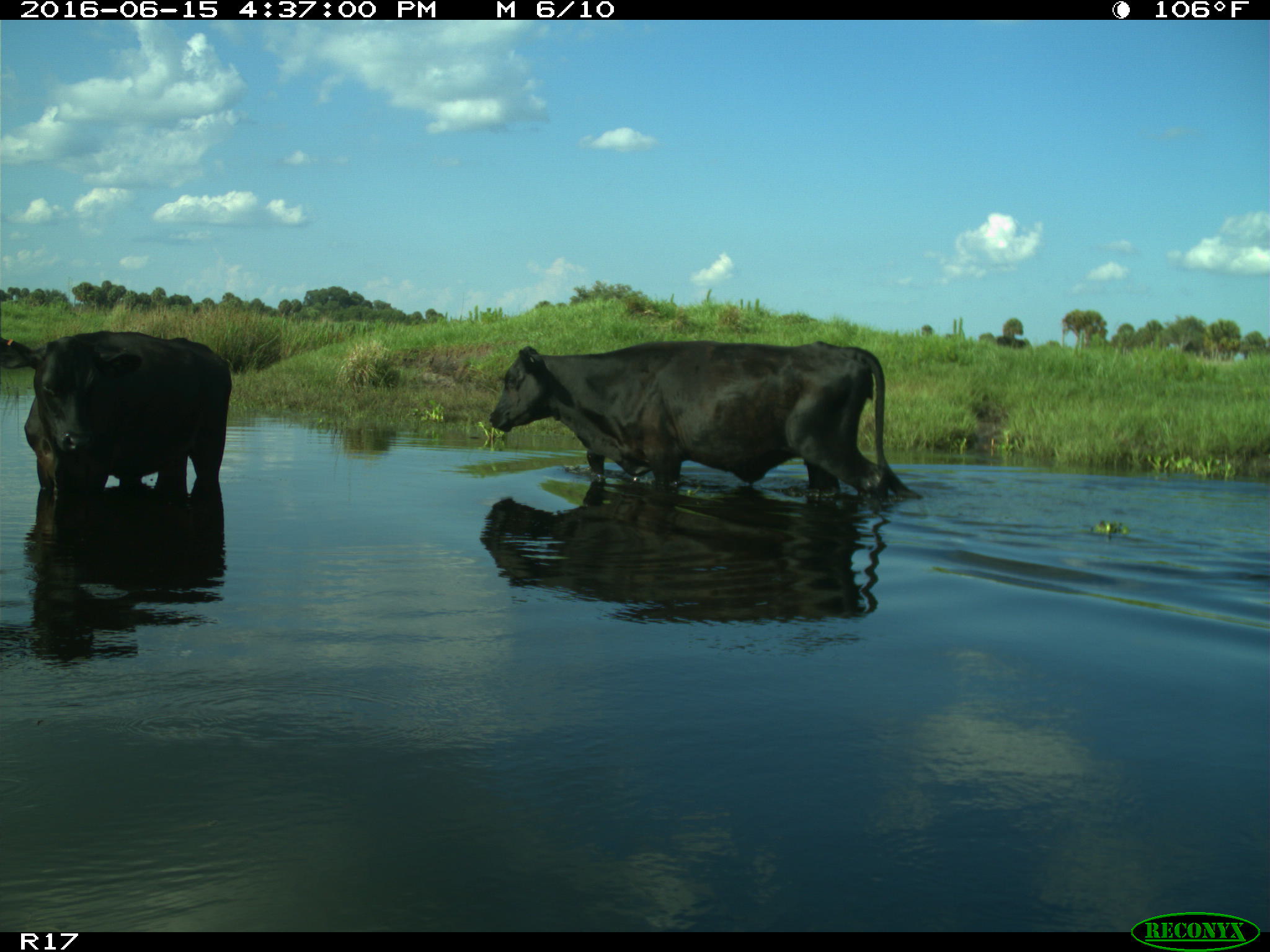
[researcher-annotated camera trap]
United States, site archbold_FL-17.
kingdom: Animalia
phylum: Chordata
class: Mammalia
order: Artiodactyla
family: Bovidae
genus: Bos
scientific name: Bos taurus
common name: domestic cow